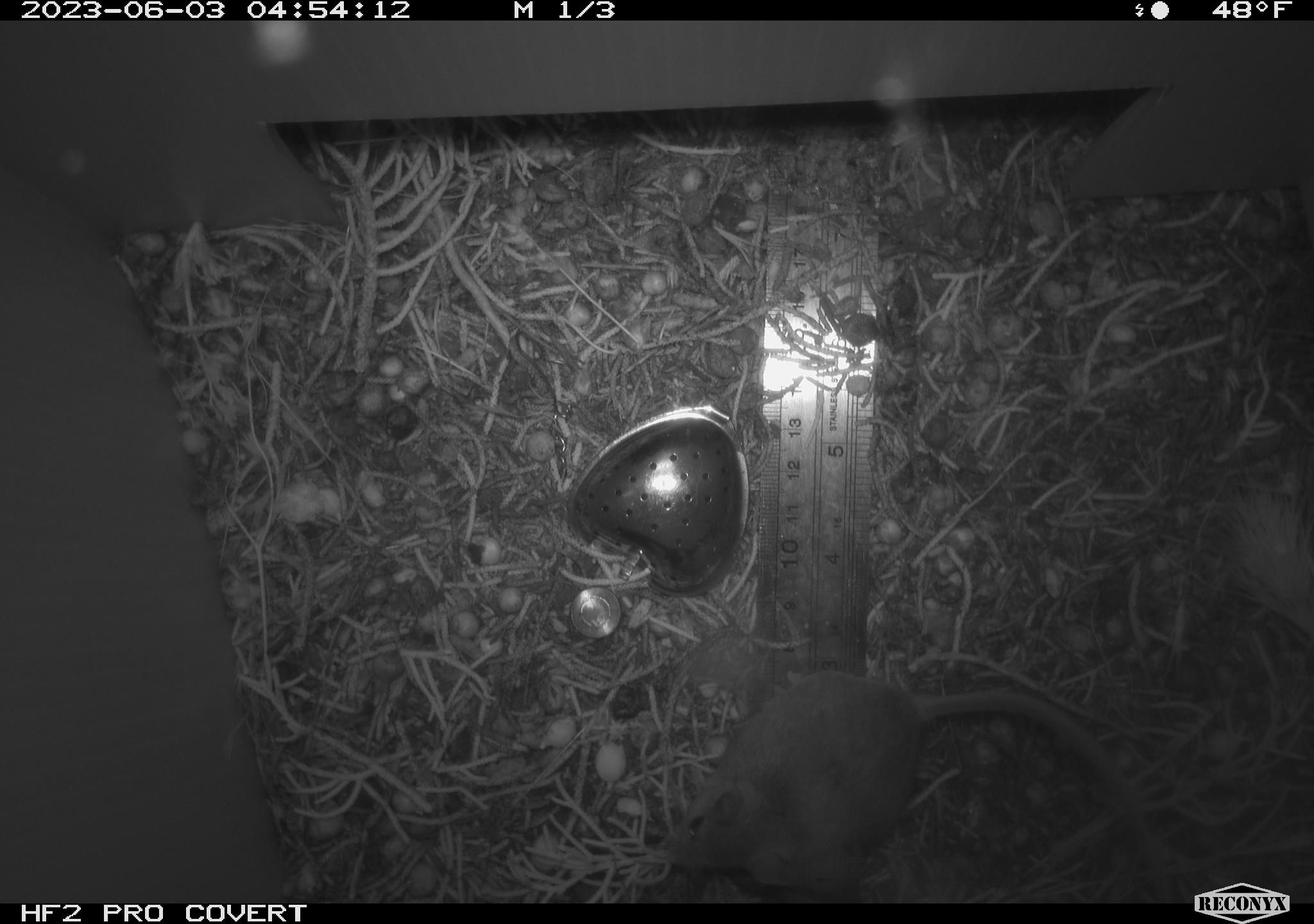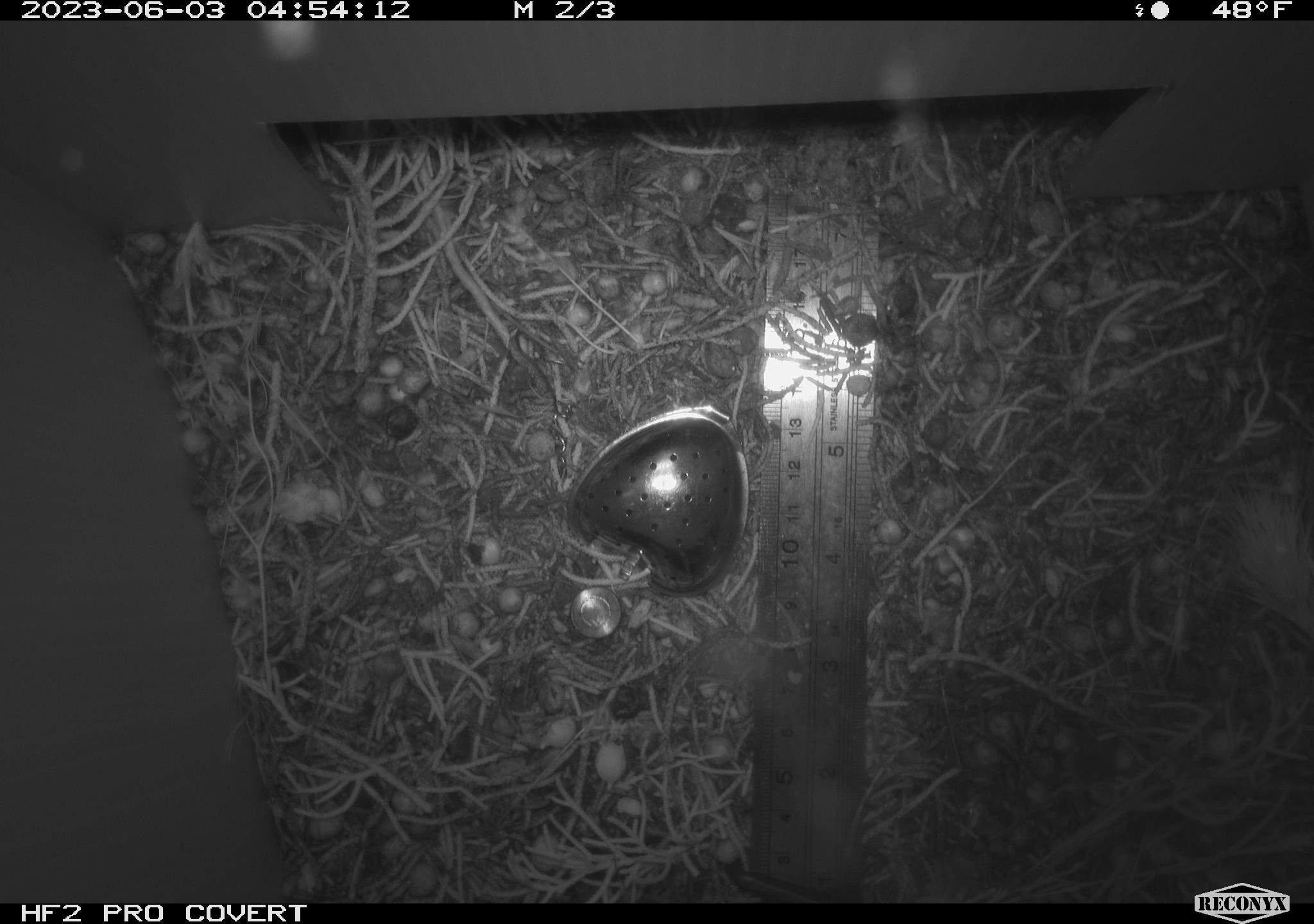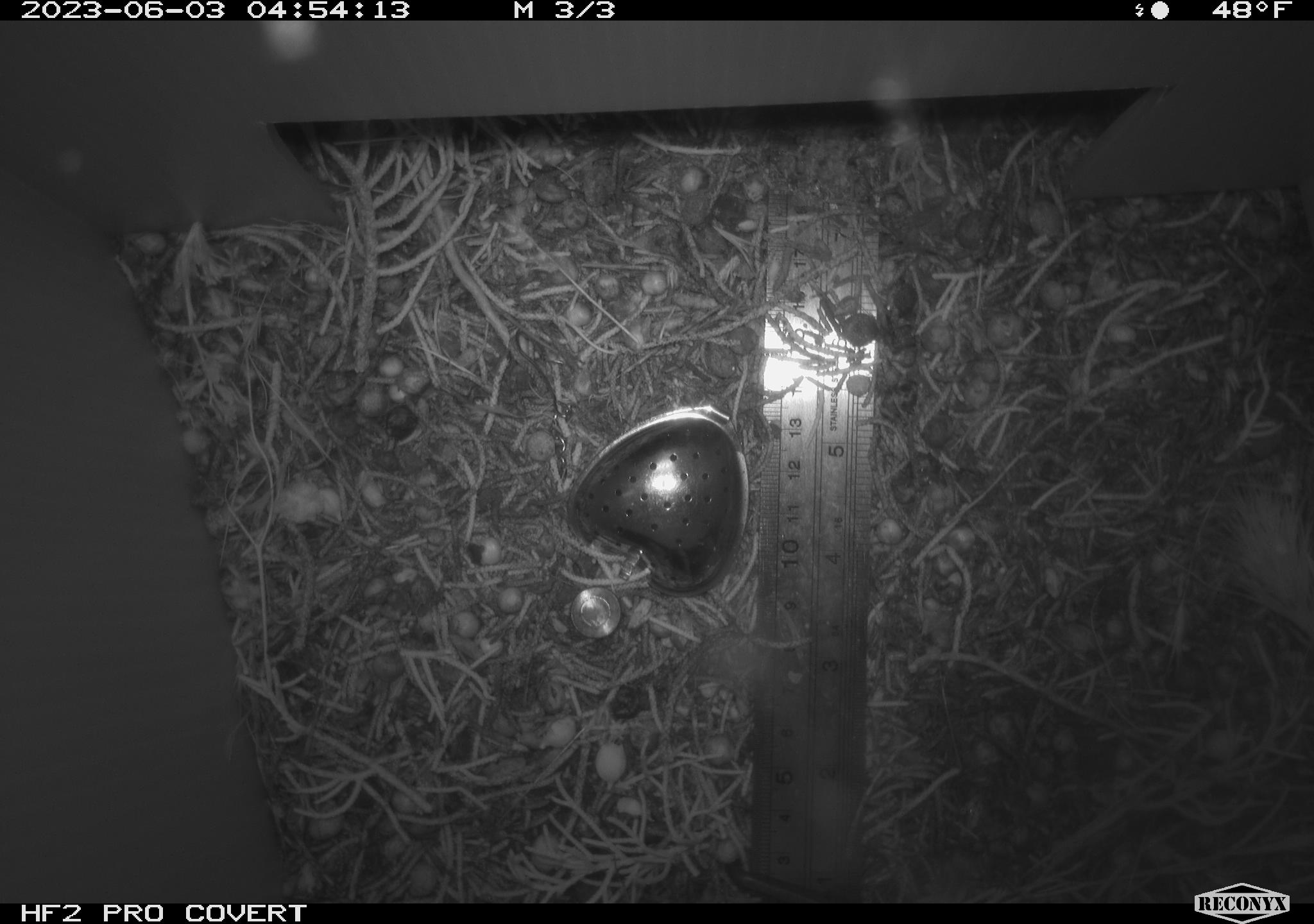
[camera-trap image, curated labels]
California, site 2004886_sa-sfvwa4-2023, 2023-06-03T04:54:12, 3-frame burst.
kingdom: Animalia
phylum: Chordata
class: Mammalia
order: Rodentia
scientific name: Rodentia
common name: mouse species